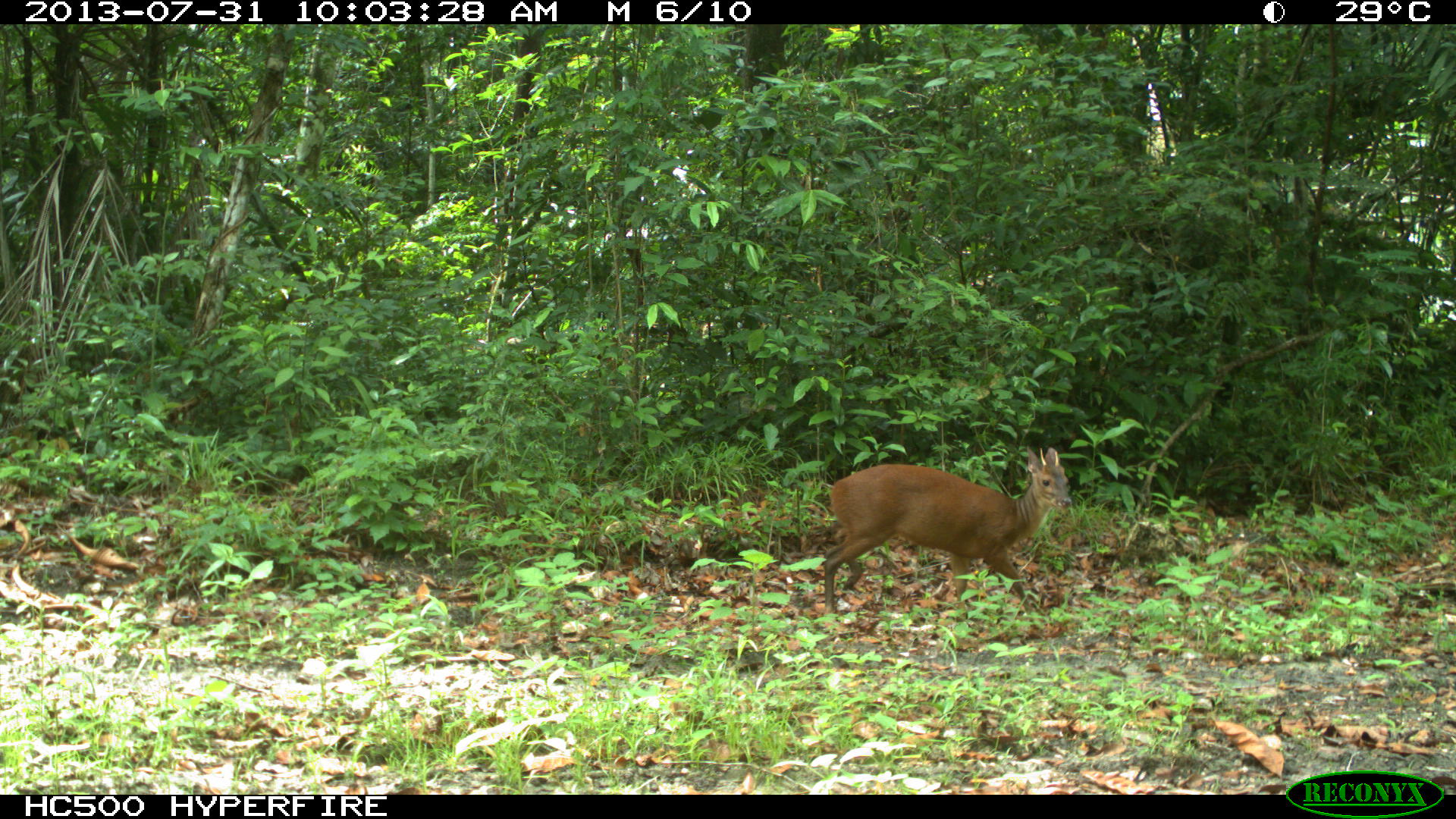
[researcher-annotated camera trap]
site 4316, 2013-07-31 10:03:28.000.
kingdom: Animalia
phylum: Chordata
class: Mammalia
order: Artiodactyla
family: Cervidae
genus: Mazama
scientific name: Mazama temama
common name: central american red brocket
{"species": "Mazama temama (central american red brocket)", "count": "1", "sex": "male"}